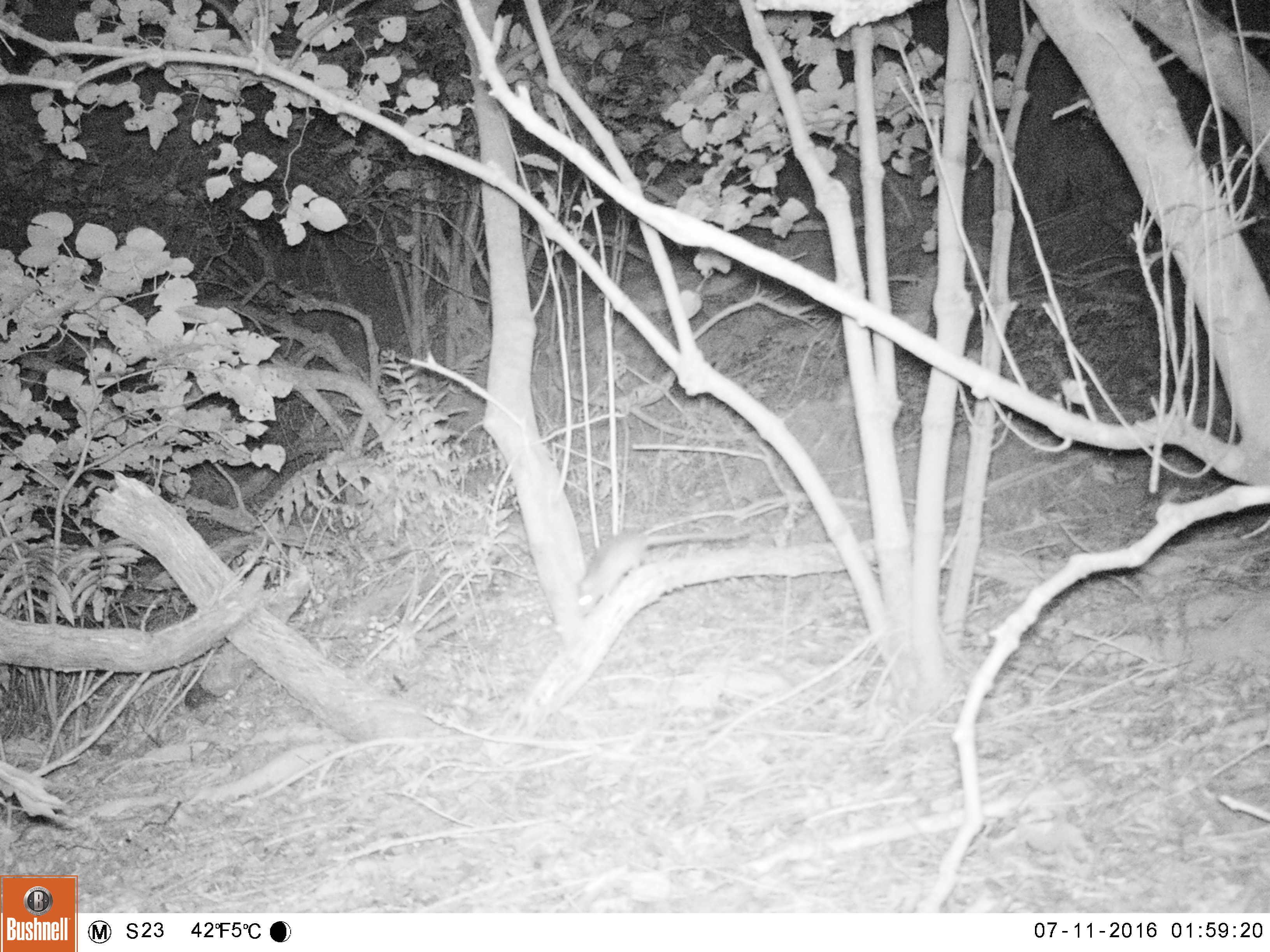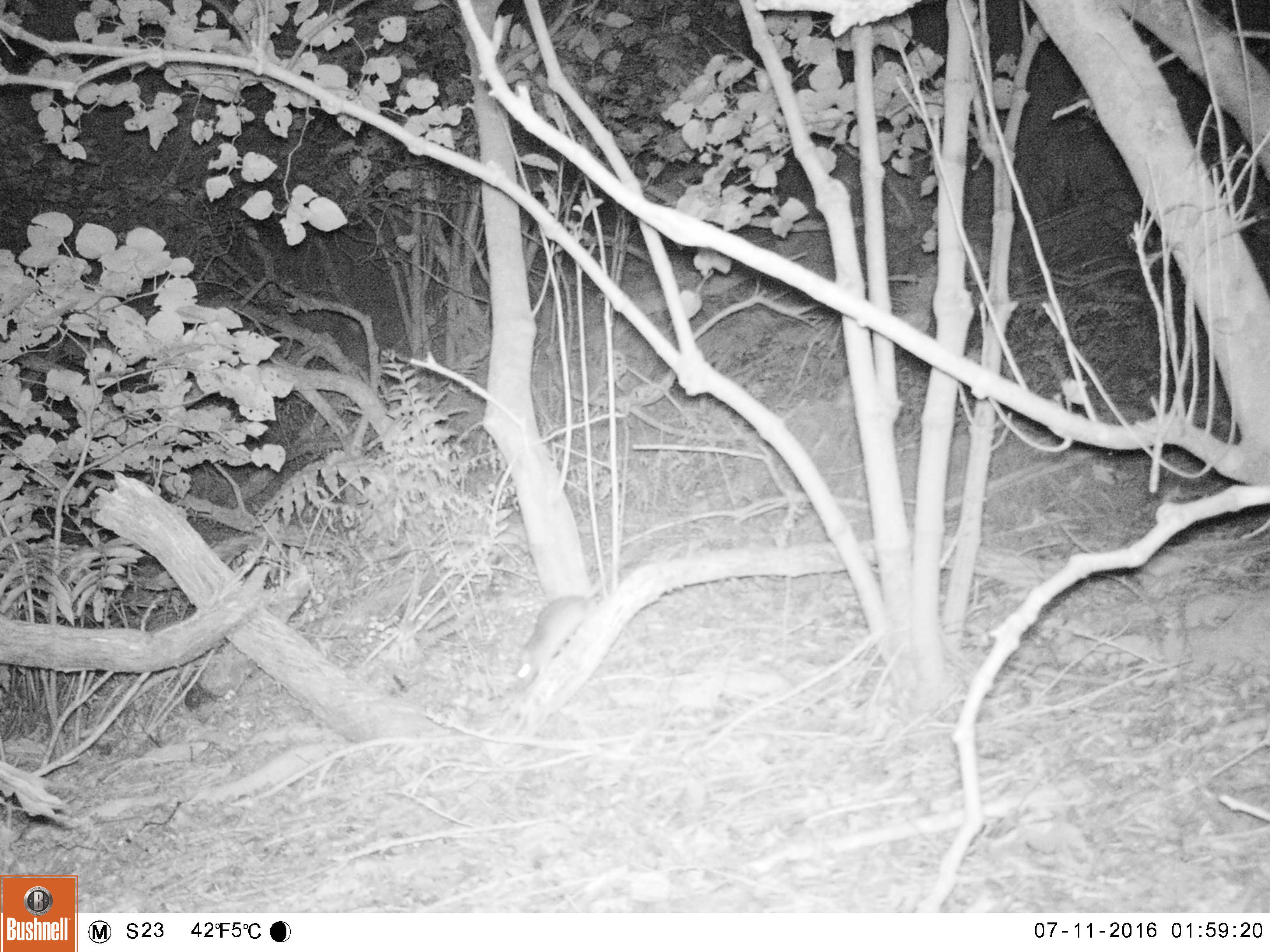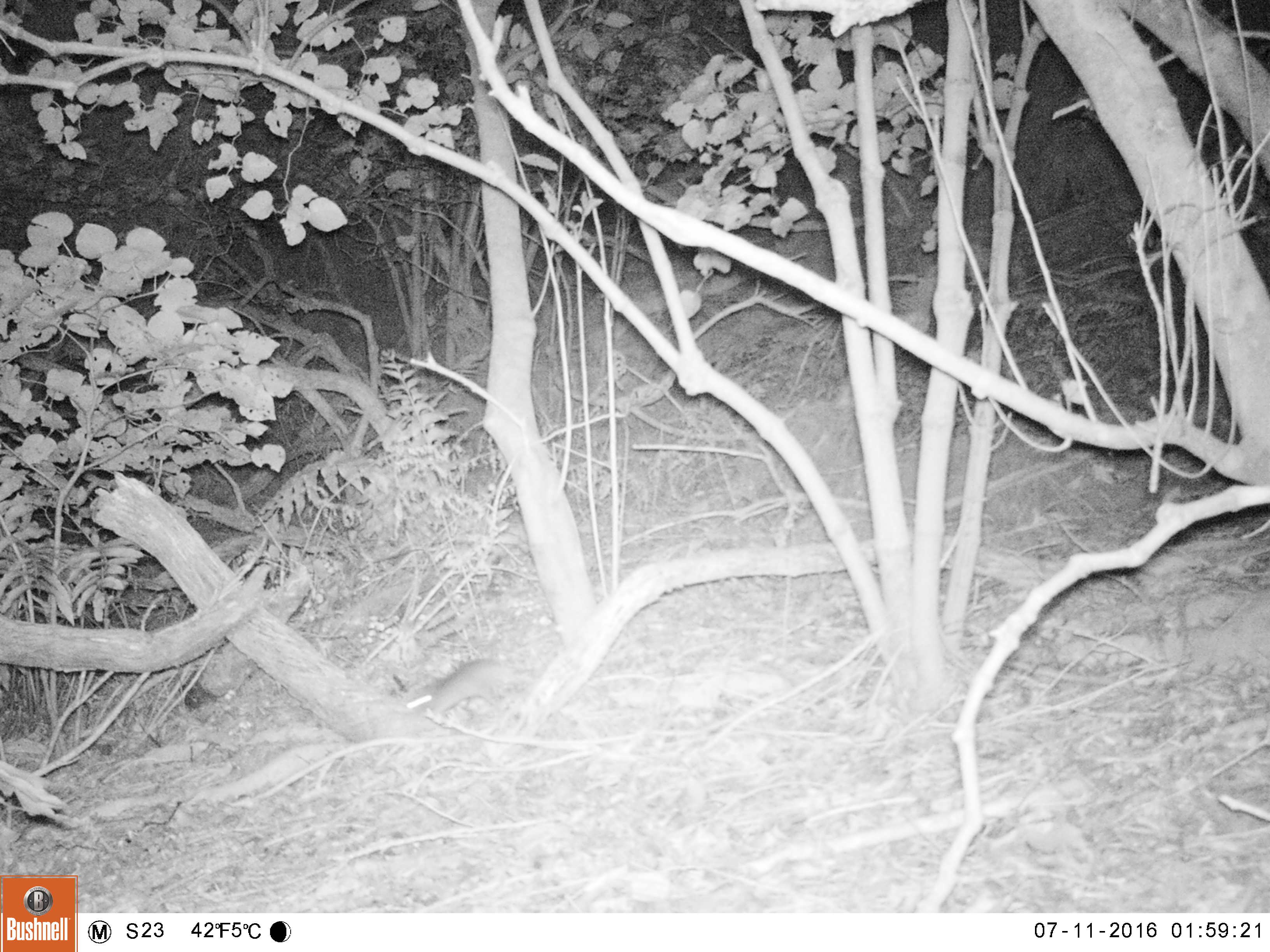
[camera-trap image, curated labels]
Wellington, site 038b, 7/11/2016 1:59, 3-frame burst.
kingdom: Animalia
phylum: Chordata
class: Mammalia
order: Rodentia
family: Muridae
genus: Rattus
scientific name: Rattus rattus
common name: ship rat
Ship rat (Rattus rattus).